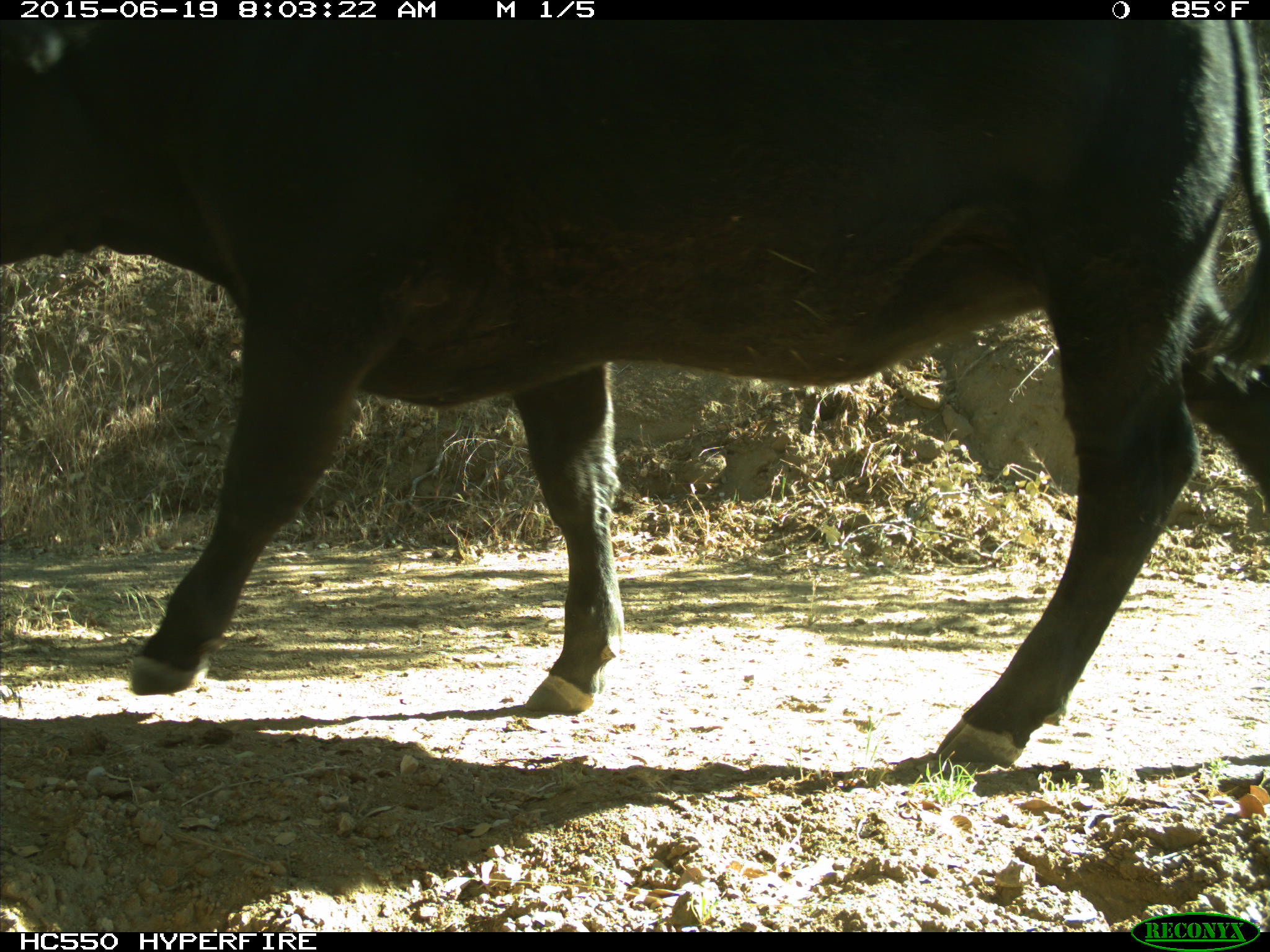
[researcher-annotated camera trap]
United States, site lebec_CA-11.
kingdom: Animalia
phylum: Chordata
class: Mammalia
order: Artiodactyla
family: Bovidae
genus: Bos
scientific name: Bos taurus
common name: domestic cow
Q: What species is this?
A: Bos taurus (domestic cow).